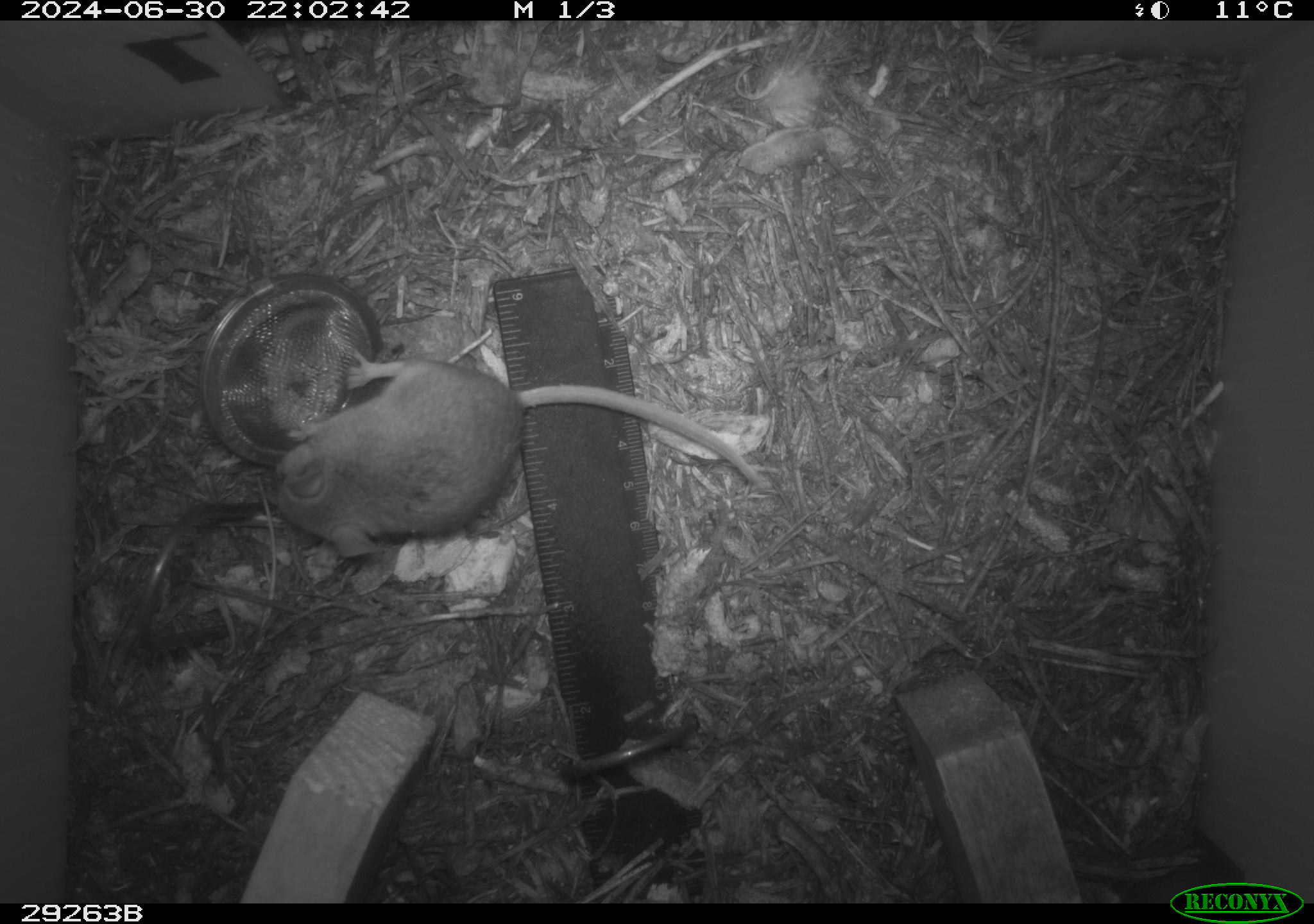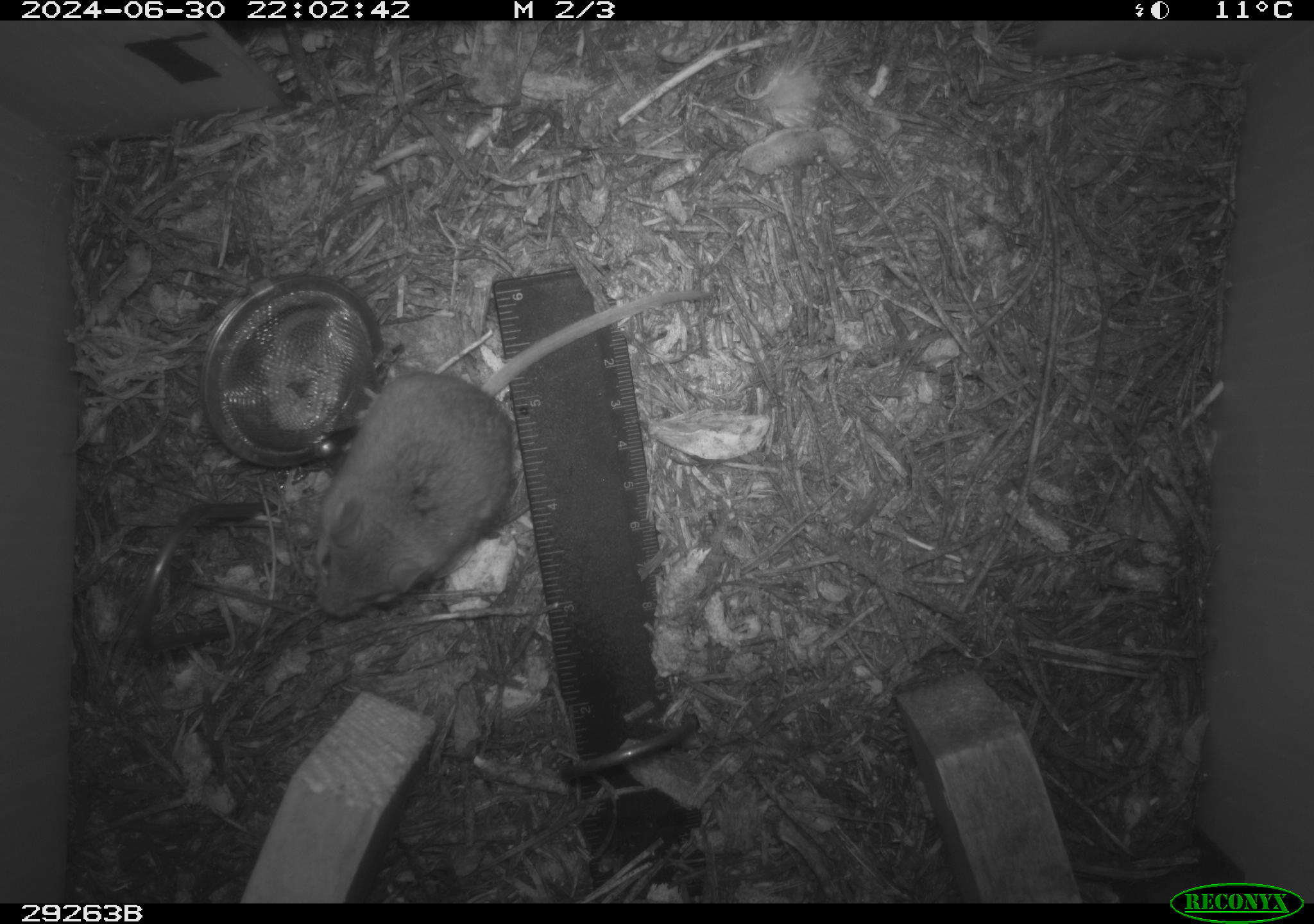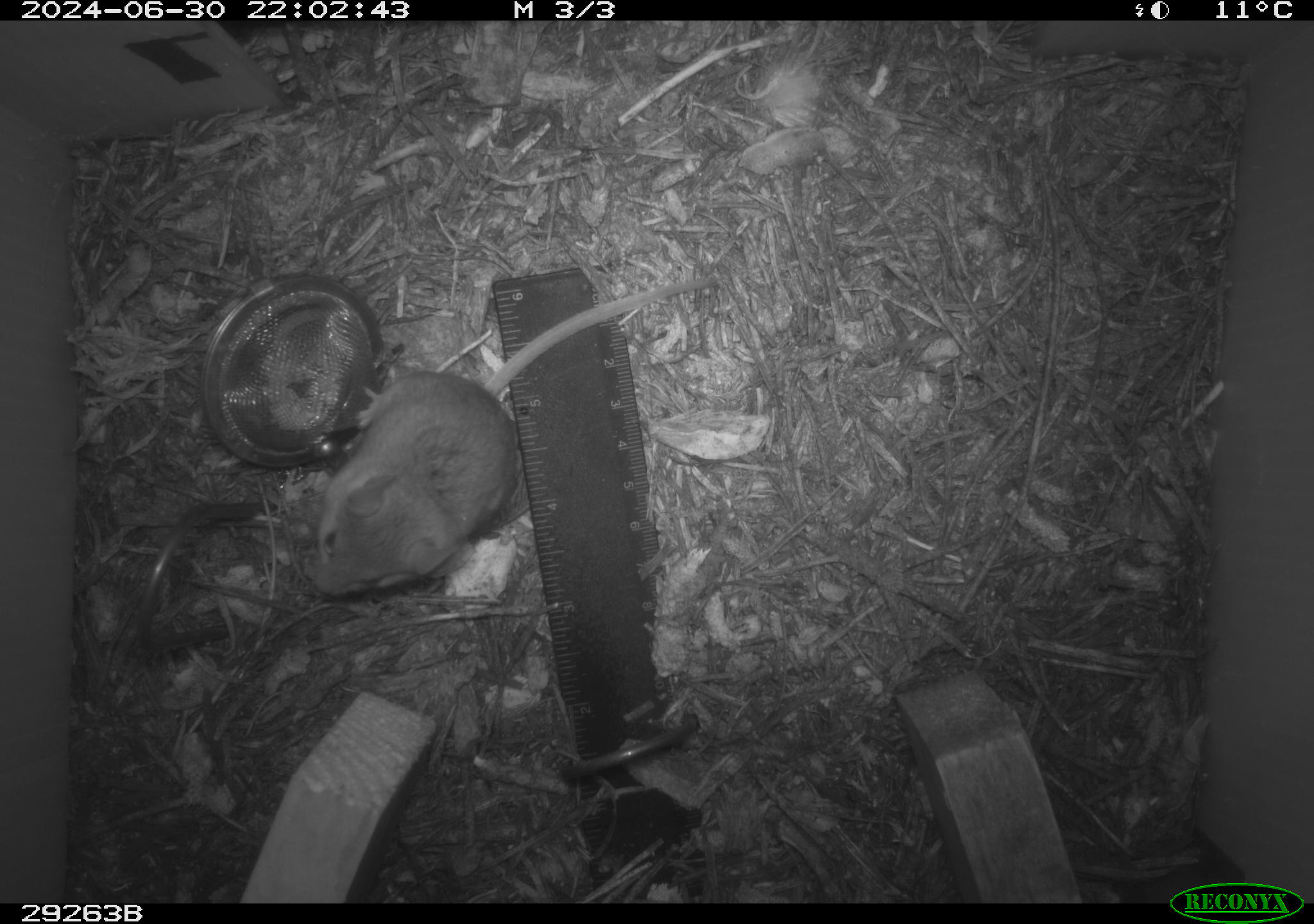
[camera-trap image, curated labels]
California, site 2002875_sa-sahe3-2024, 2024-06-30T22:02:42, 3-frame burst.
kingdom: Animalia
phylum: Chordata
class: Mammalia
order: Rodentia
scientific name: Rodentia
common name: rodent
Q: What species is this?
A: Rodent (Rodentia).